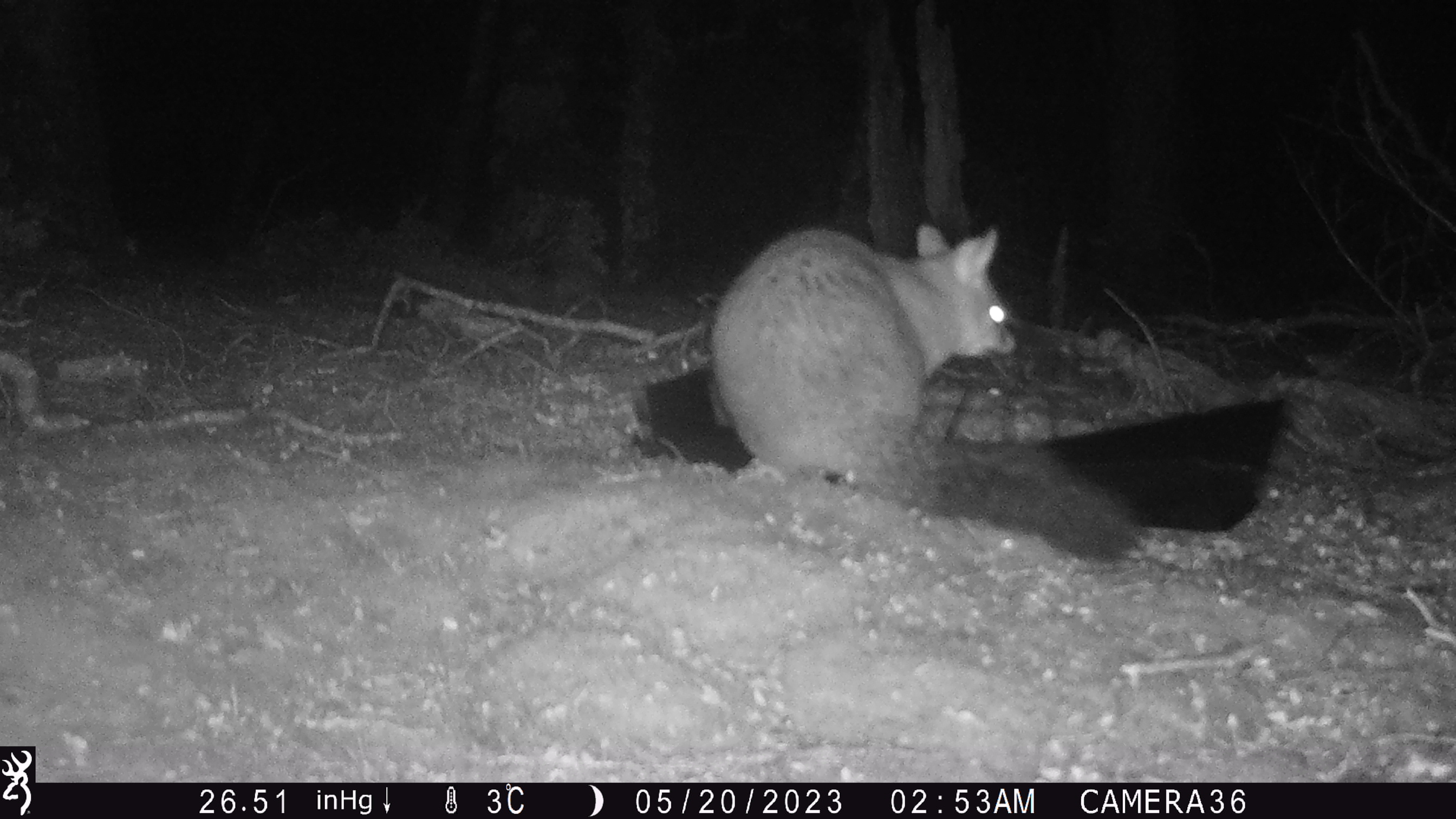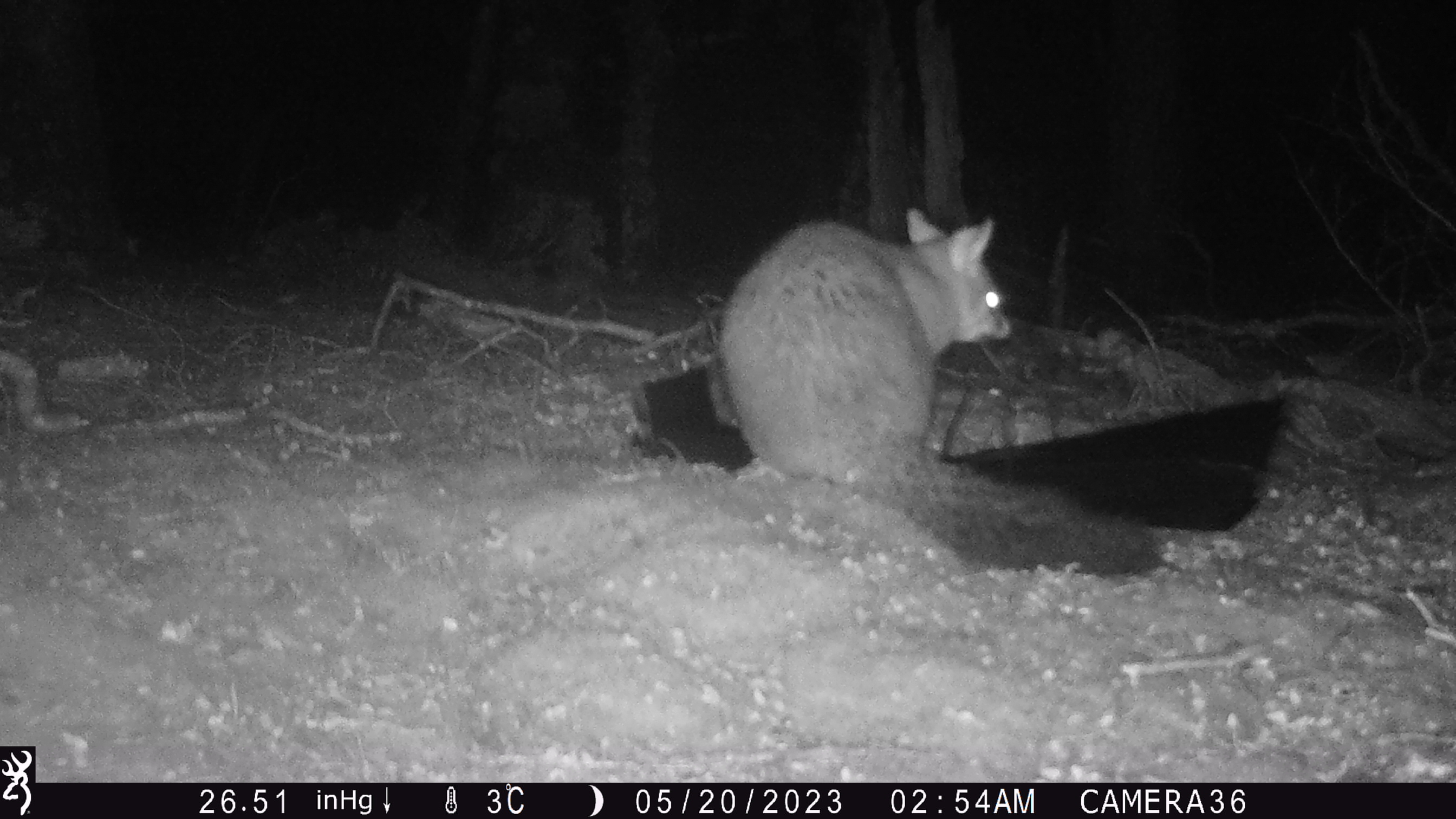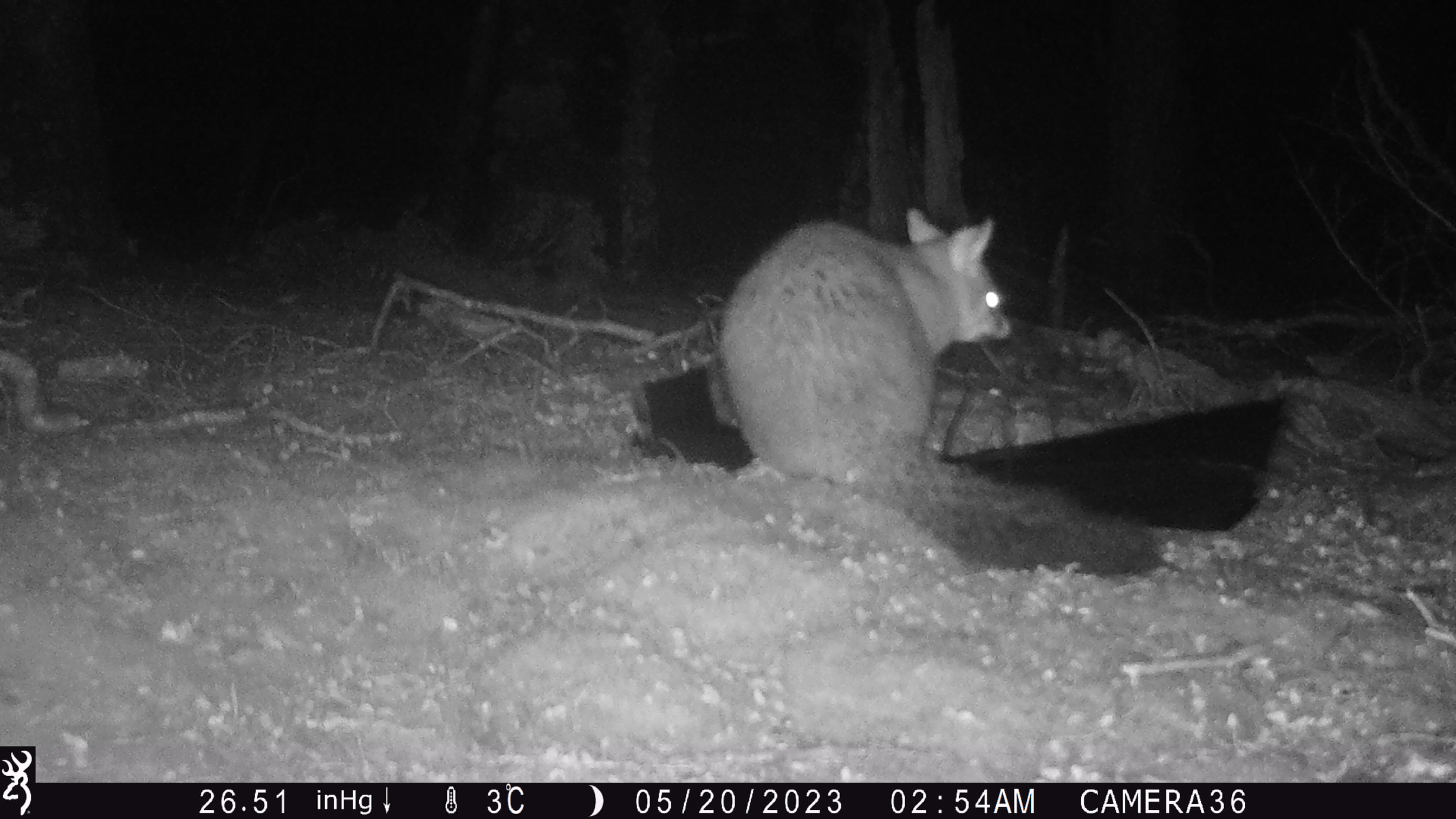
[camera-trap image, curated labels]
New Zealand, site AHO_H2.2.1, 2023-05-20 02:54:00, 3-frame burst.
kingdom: Animalia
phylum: Chordata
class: Mammalia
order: Carnivora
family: Mustelidae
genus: Mustela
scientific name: Mustela erminea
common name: stoat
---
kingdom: Animalia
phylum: Chordata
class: Mammalia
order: Diprotodontia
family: Phalangeridae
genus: Trichosurus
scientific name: Trichosurus vulpecula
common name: common brushtail possum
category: possum